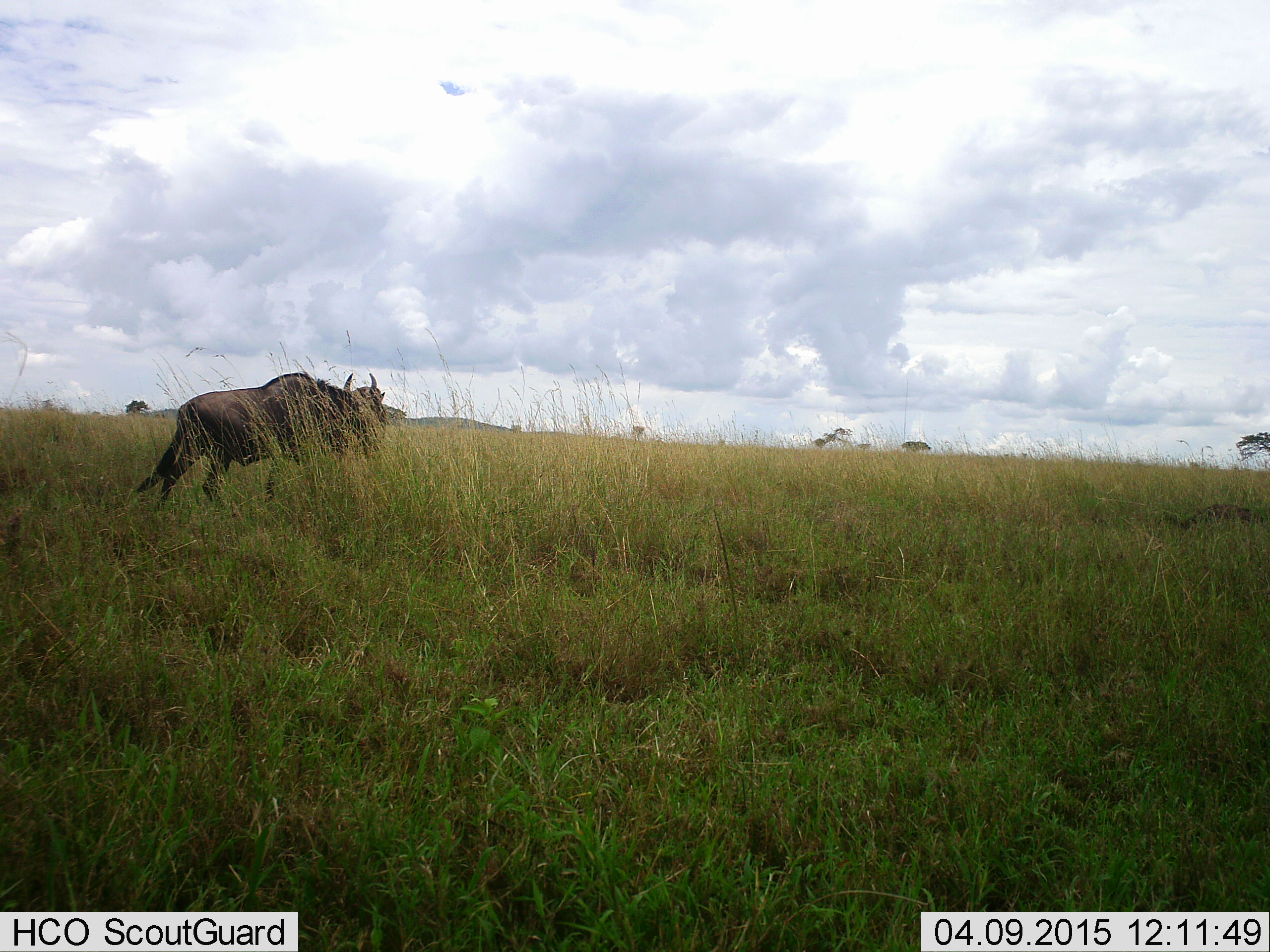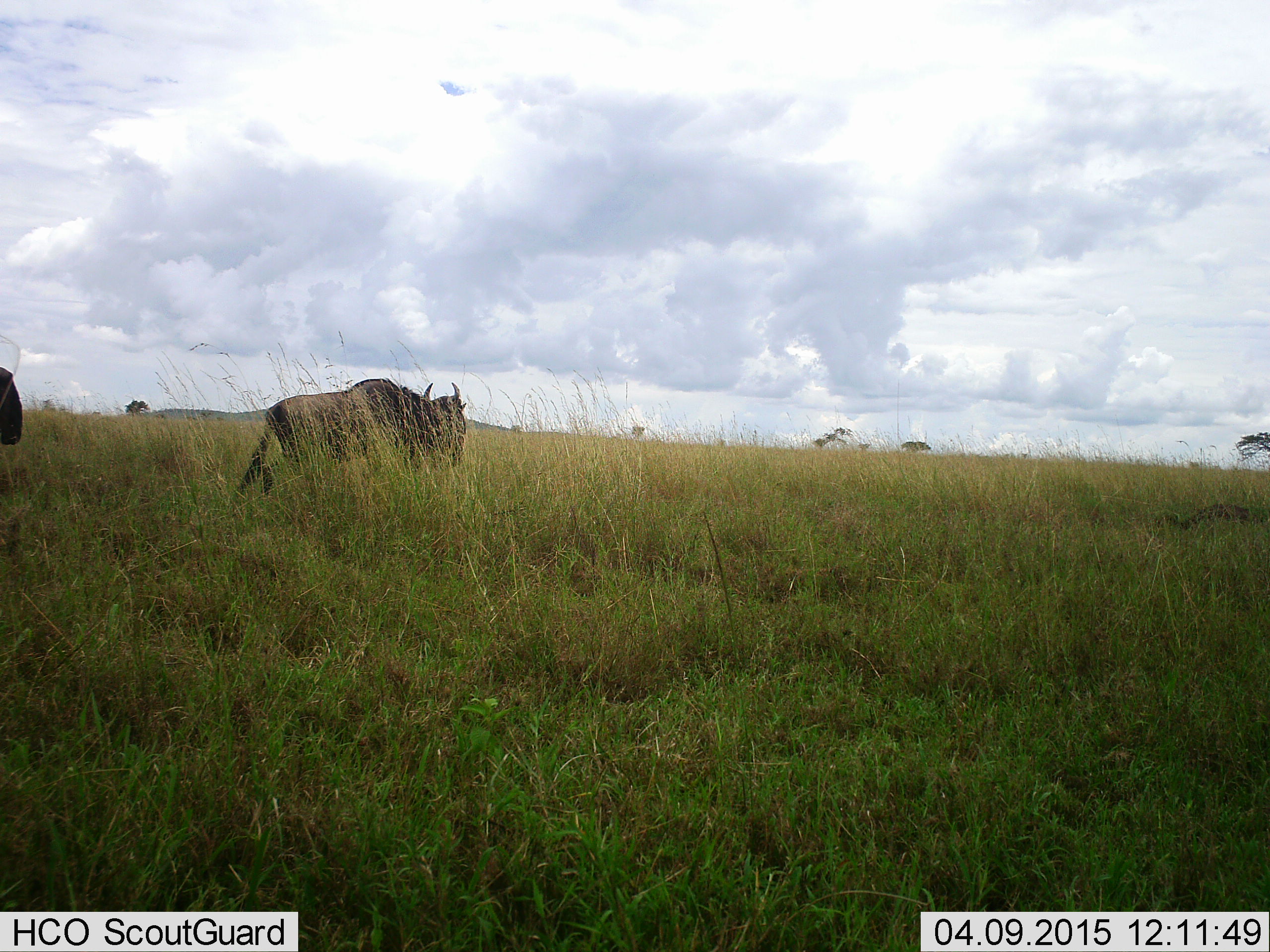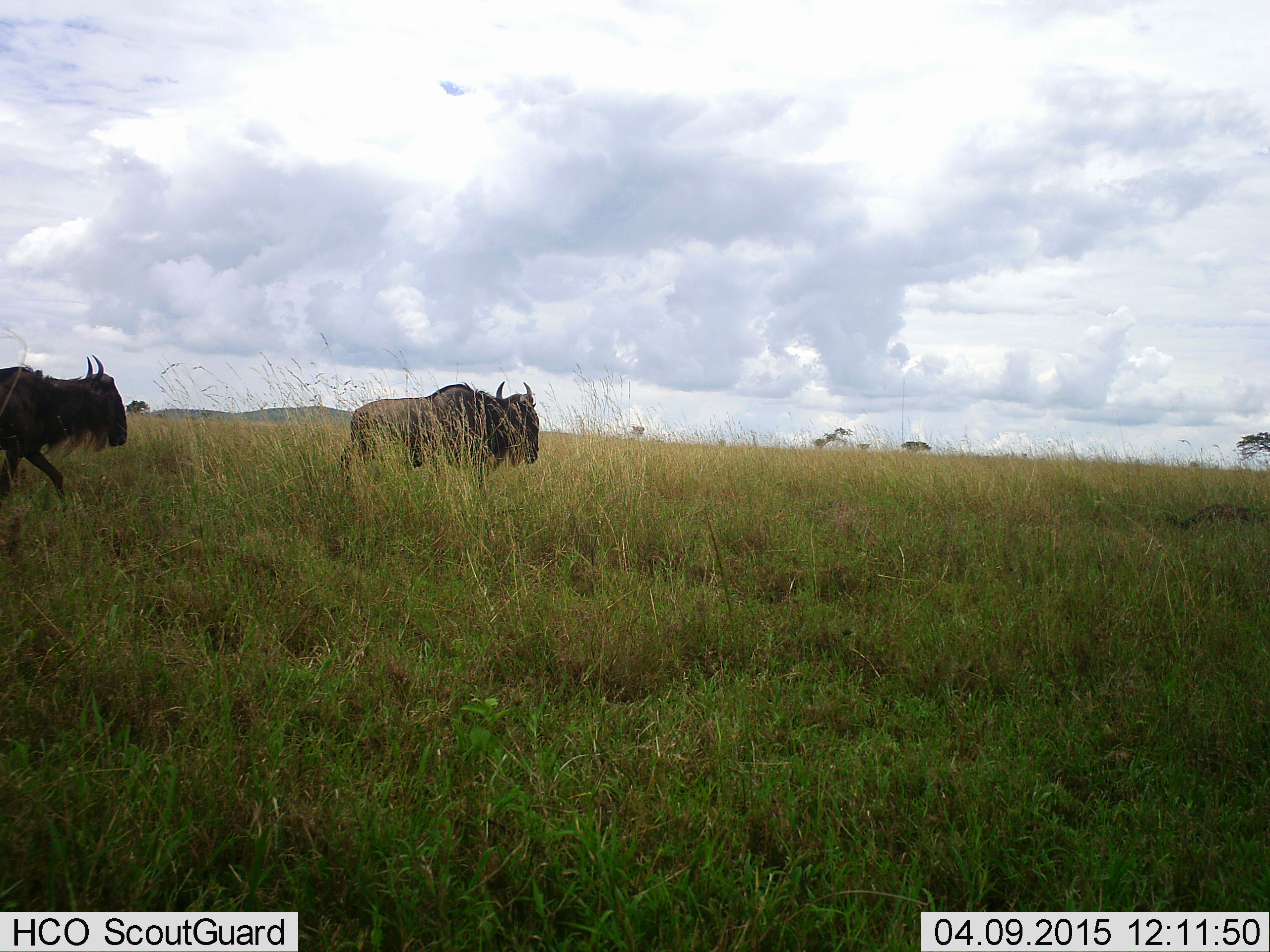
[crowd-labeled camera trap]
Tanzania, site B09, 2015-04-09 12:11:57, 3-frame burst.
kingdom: Animalia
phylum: Chordata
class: Mammalia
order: Artiodactyla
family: Bovidae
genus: Connochaetes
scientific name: Connochaetes taurinus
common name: blue wildebeest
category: wildebeest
Wildebeest (blue wildebeest) (Connochaetes taurinus), count 2. Behavior (volunteer vote fractions): standing 10%, resting 0%, moving 100%, interacting 0%. Young present (vote fraction): 0%. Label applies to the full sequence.